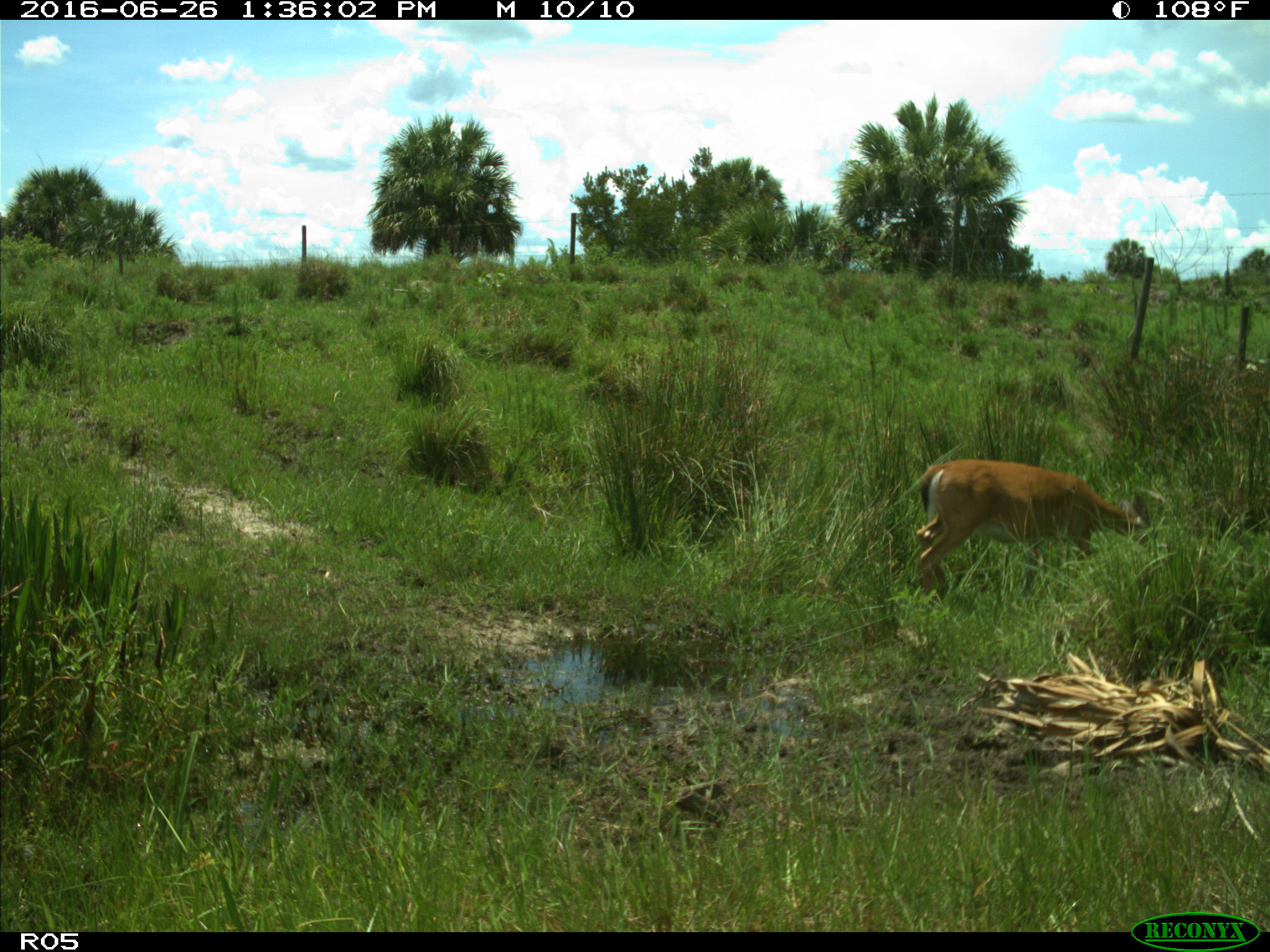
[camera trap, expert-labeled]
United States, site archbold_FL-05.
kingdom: Animalia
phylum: Chordata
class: Mammalia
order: Artiodactyla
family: Cervidae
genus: Odocoileus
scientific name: Odocoileus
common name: deer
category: unidentified deer